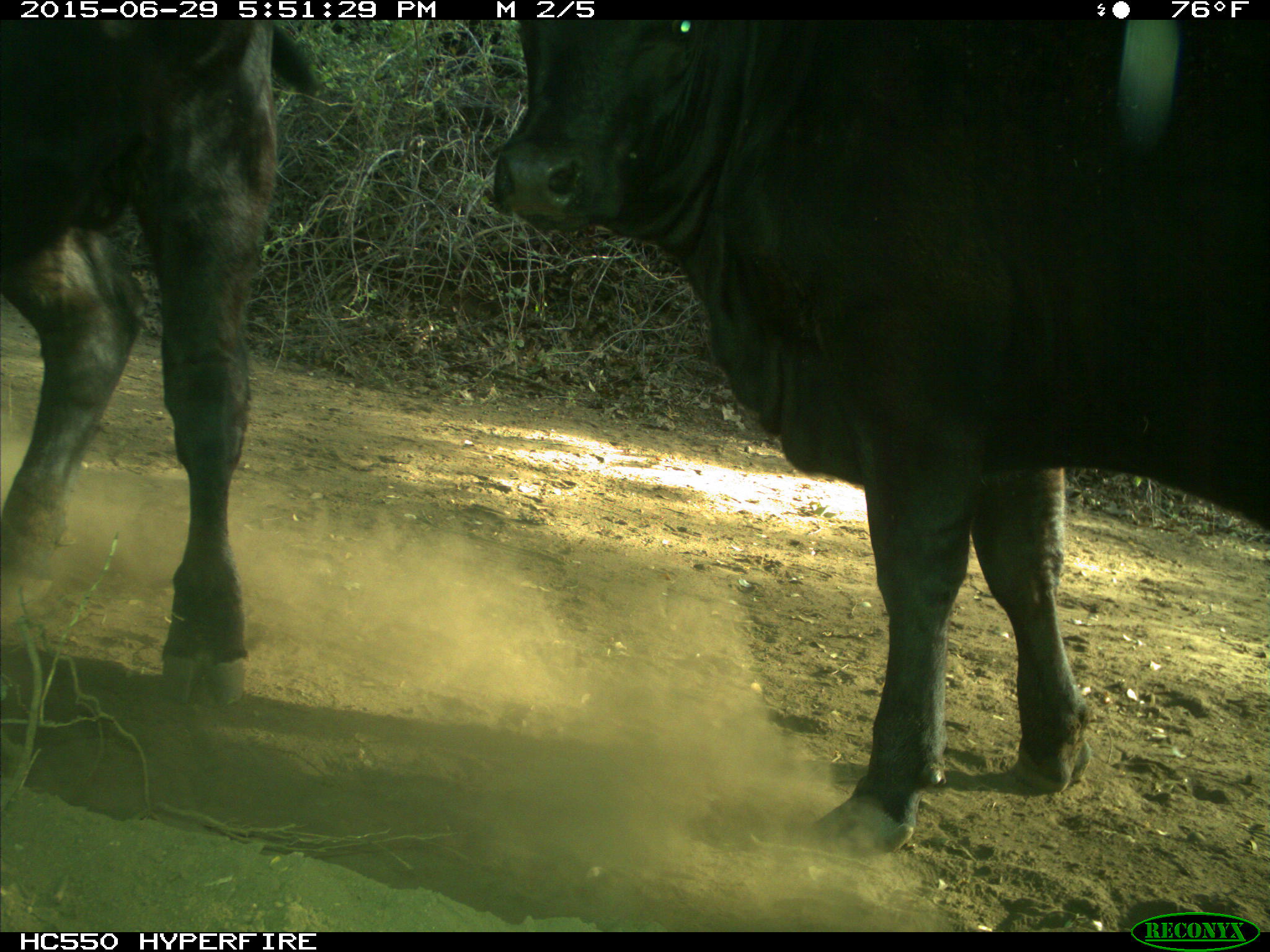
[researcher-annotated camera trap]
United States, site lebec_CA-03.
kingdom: Animalia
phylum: Chordata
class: Mammalia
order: Artiodactyla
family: Bovidae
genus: Bos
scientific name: Bos taurus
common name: domestic cow